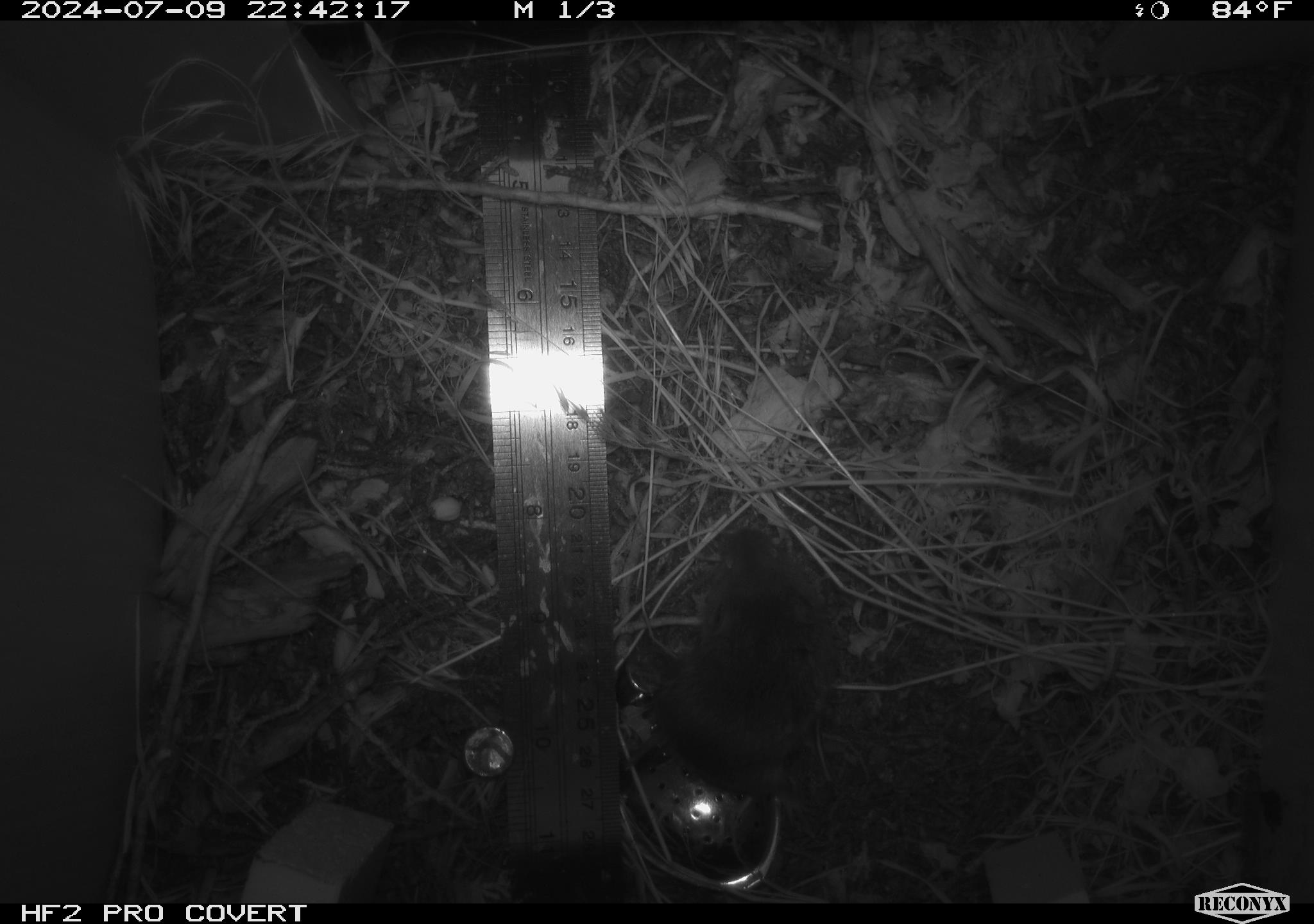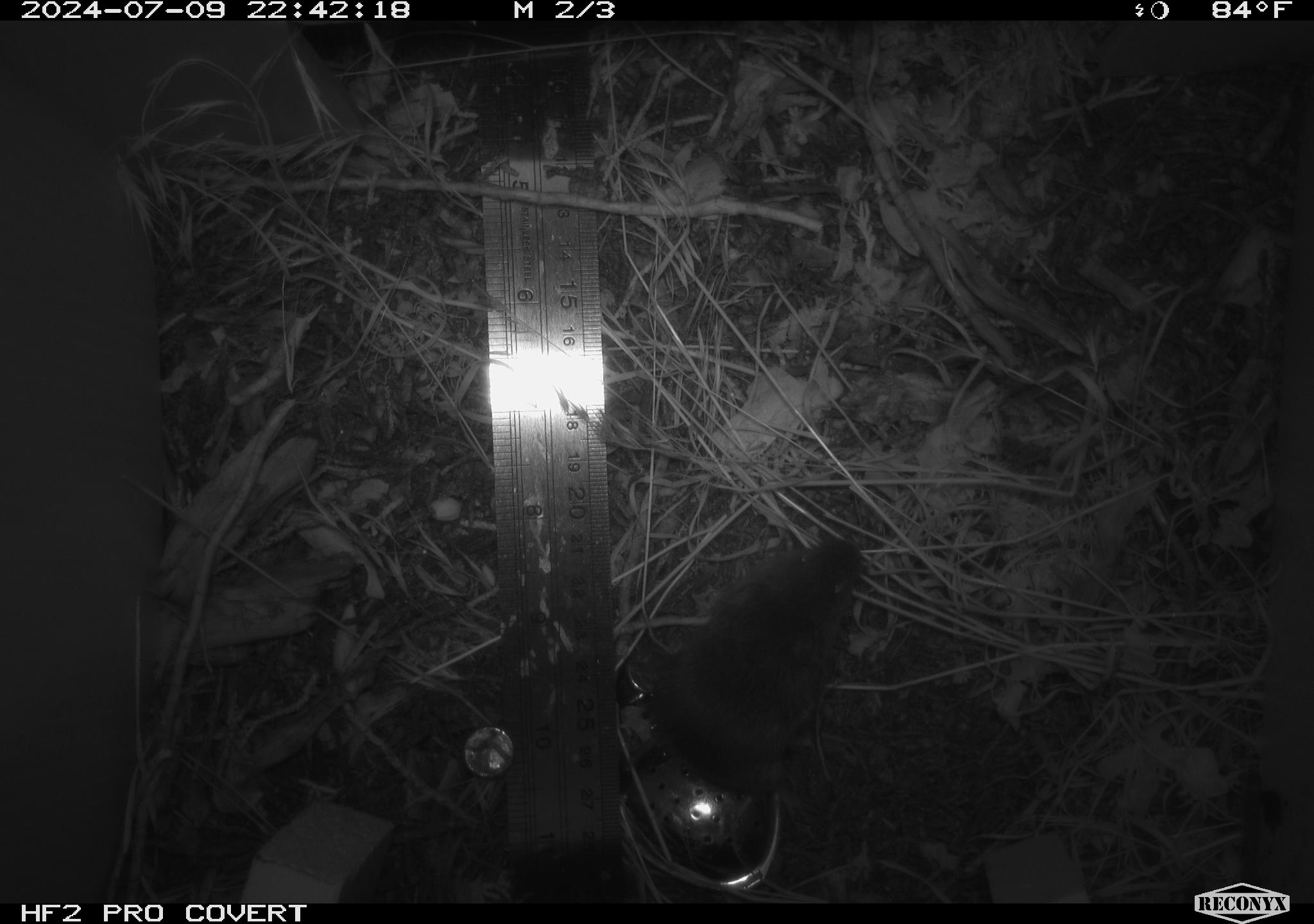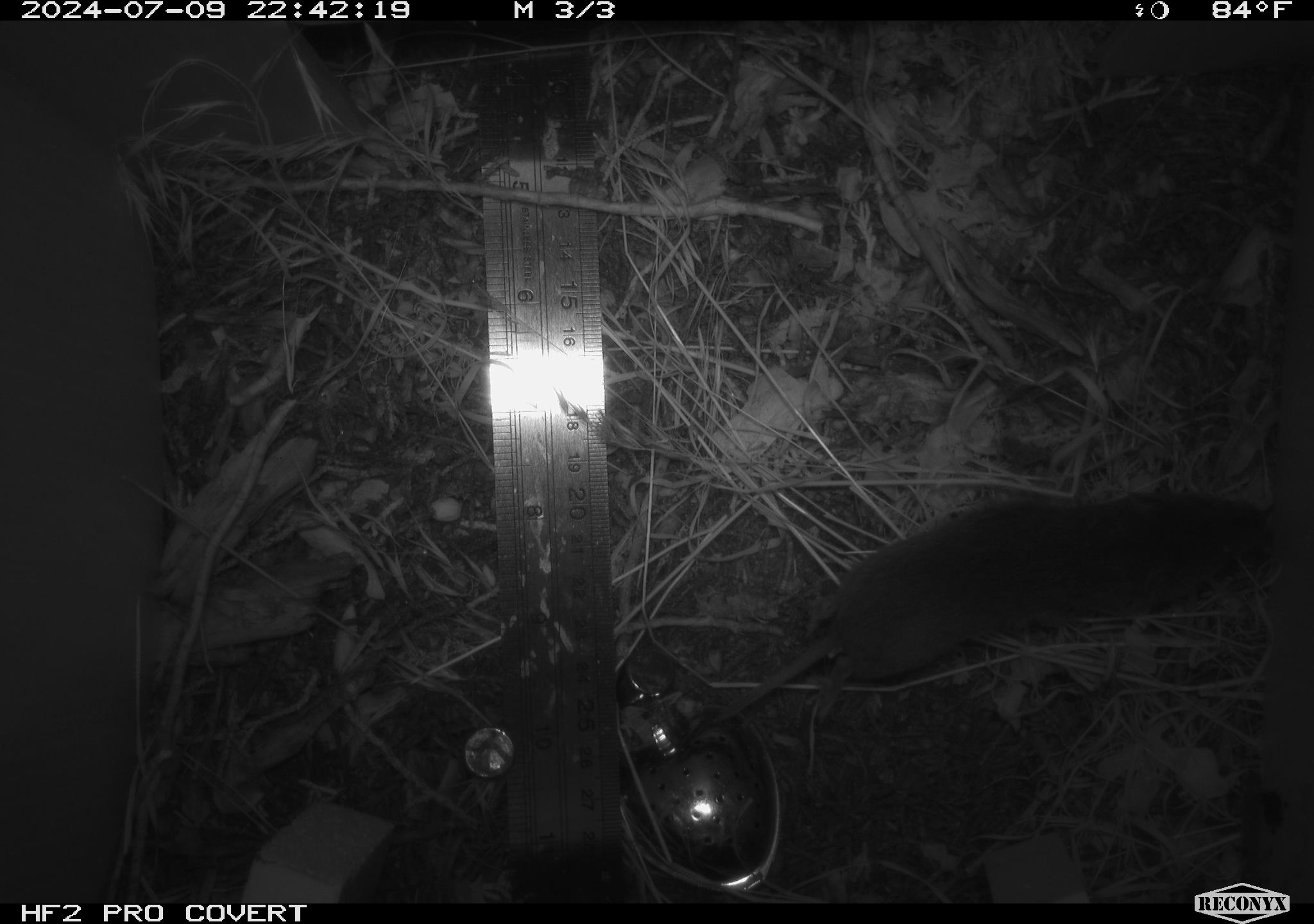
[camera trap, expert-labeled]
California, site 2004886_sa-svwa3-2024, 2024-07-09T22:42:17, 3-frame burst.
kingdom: Animalia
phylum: Chordata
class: Mammalia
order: Rodentia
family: Cricetidae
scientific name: Arvicolinae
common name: voles, lemmings, and muskrats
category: arvicolinae subfamily